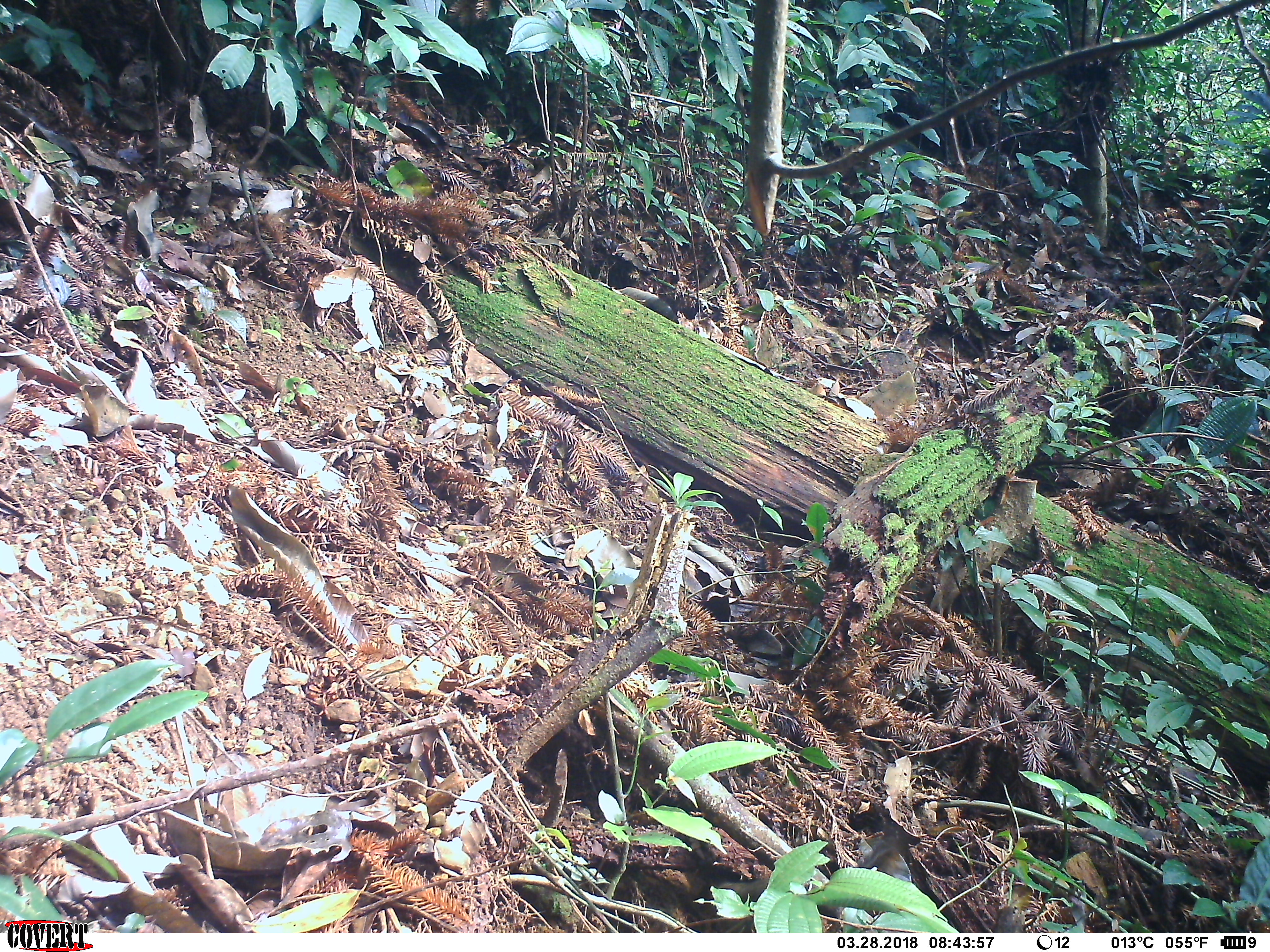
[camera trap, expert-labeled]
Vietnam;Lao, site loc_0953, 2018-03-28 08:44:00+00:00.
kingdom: Animalia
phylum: Chordata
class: Mammalia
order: Rodentia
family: Sciuridae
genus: Dremomys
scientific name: Dremomys rufigenis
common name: red-cheeked squirrel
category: red cheeked squirrel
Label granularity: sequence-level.